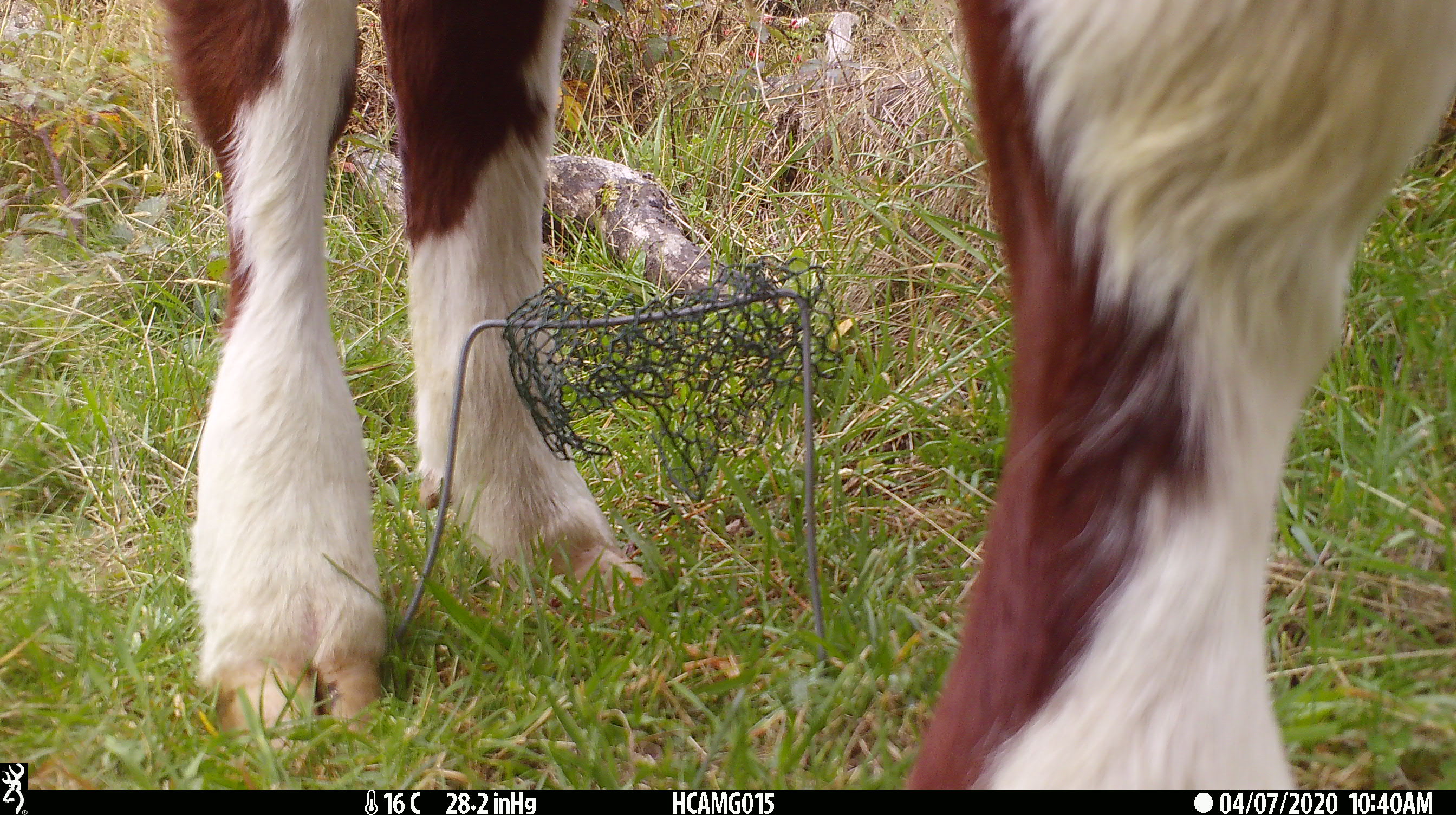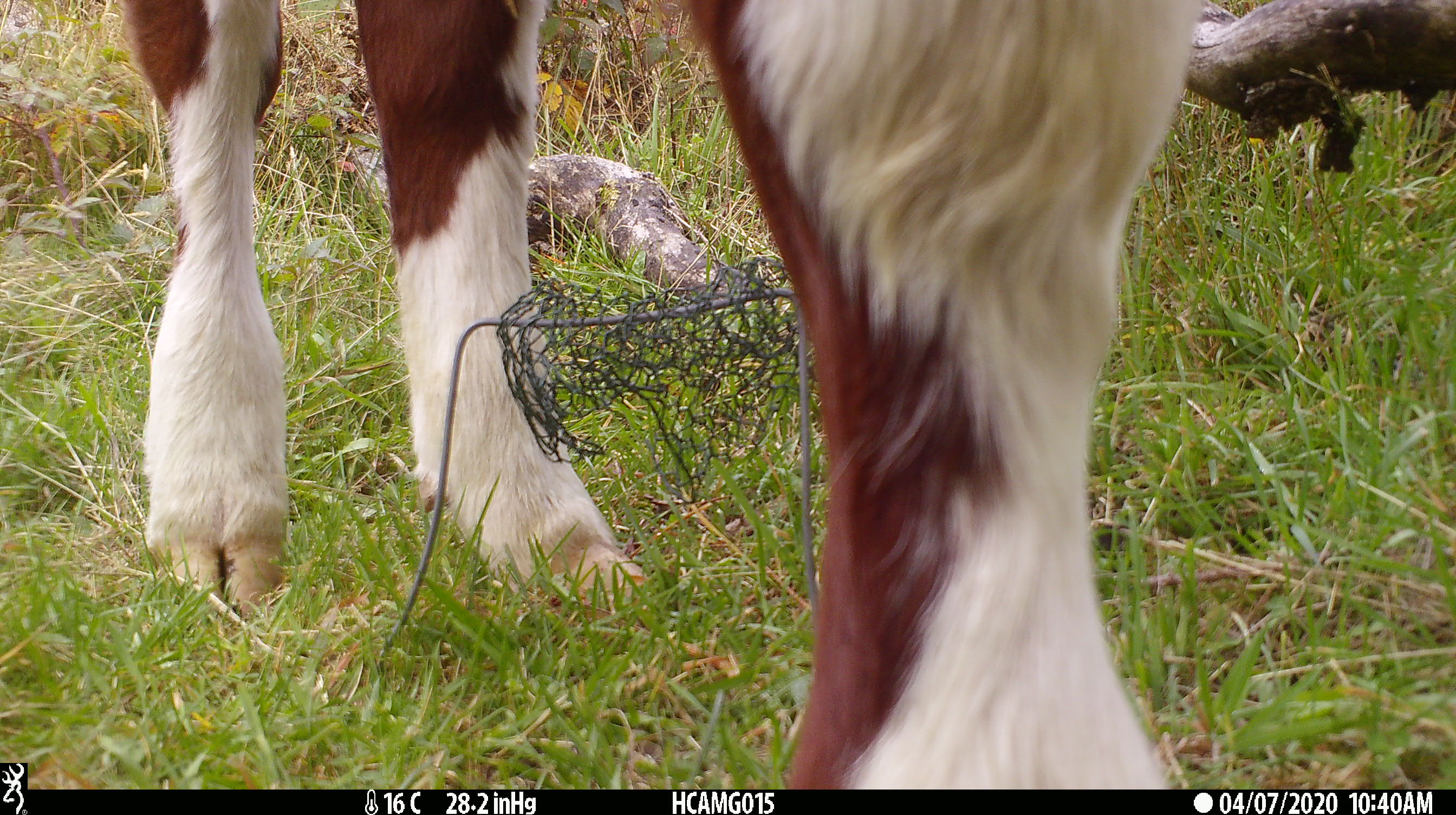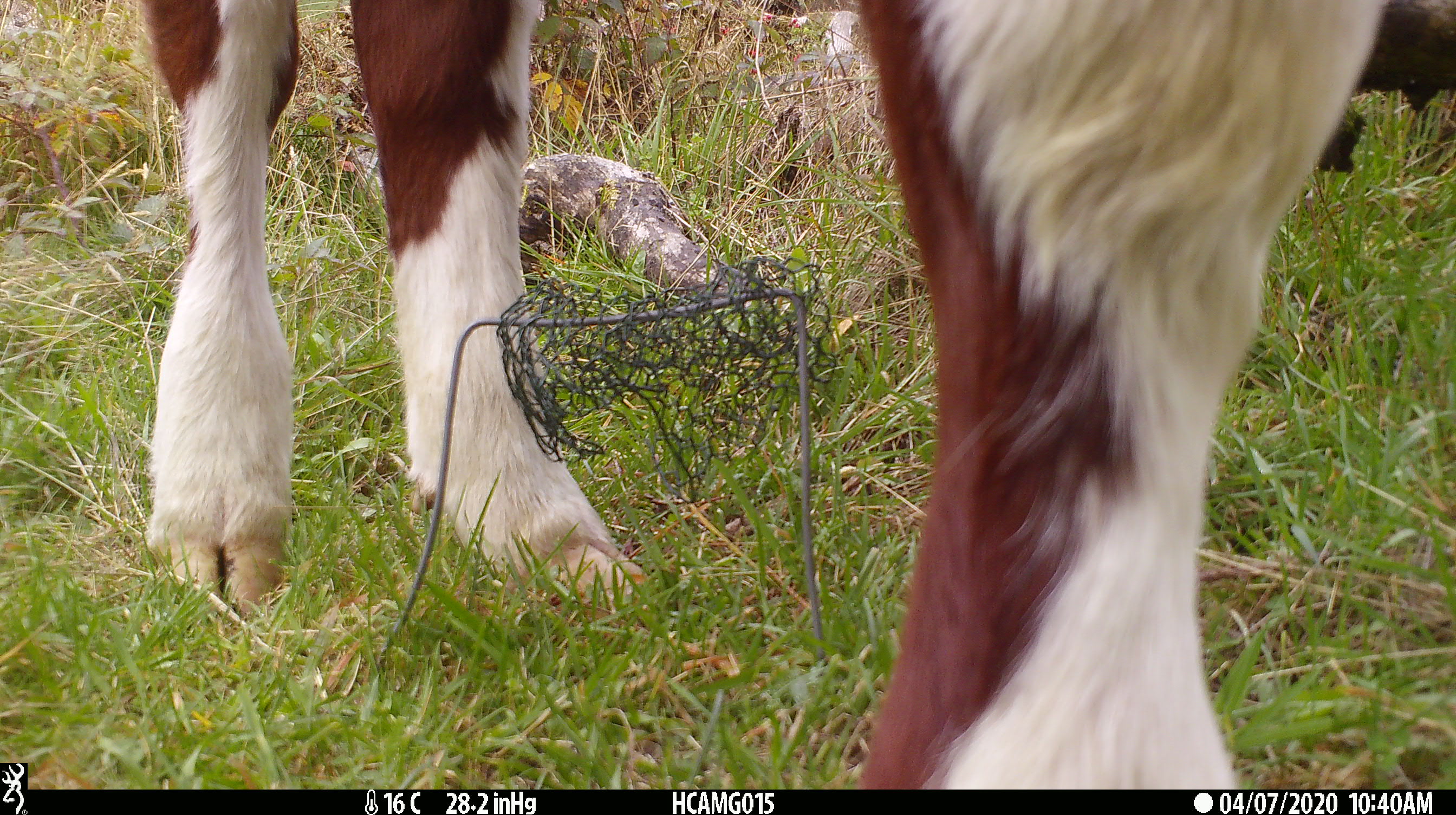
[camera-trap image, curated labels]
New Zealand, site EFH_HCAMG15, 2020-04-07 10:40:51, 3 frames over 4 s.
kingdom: Animalia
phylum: Chordata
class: Mammalia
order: Artiodactyla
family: Bovidae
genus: Bos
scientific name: Bos taurus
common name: domestic cow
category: cow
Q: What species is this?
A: Cow (domestic cow) (Bos taurus).